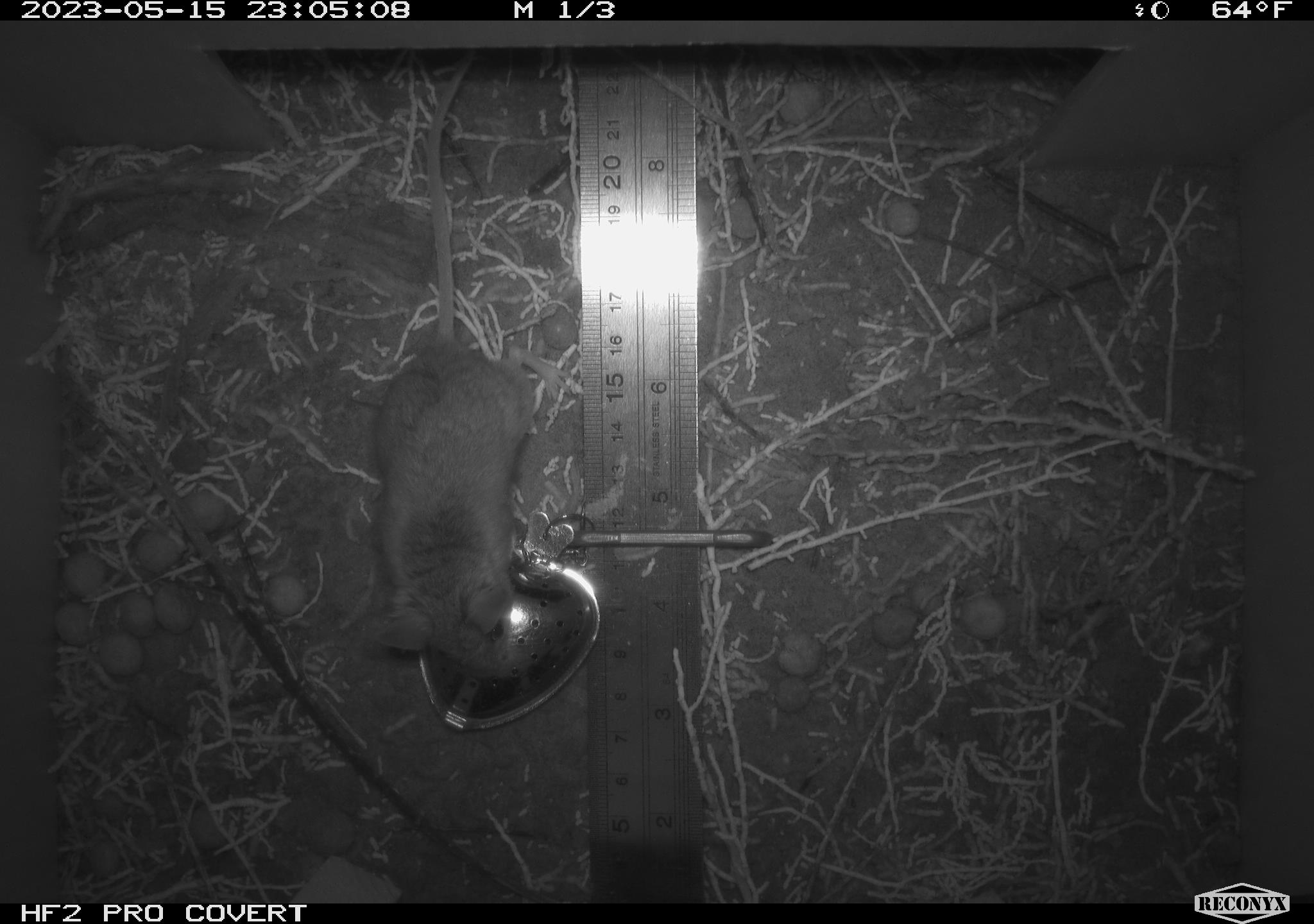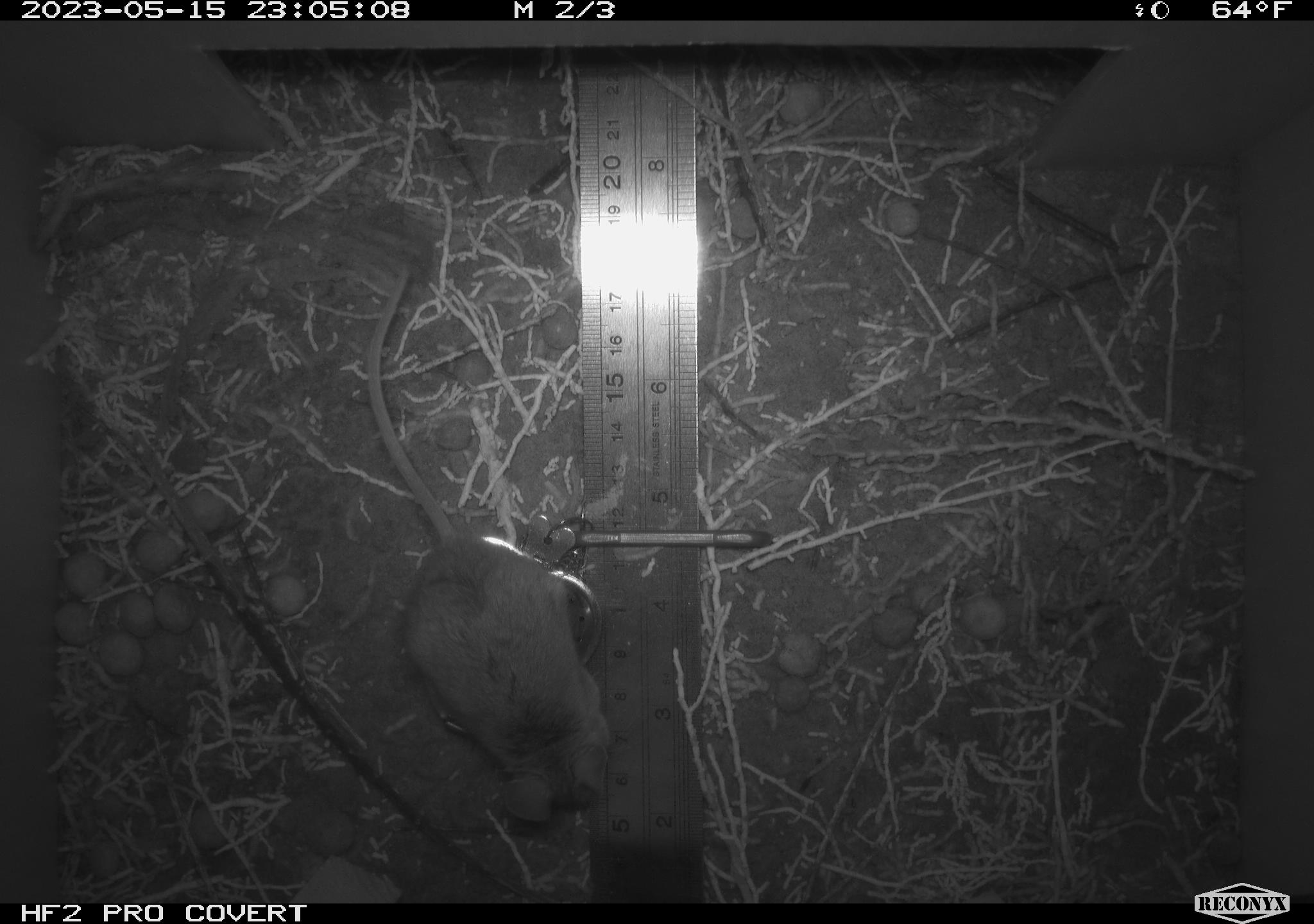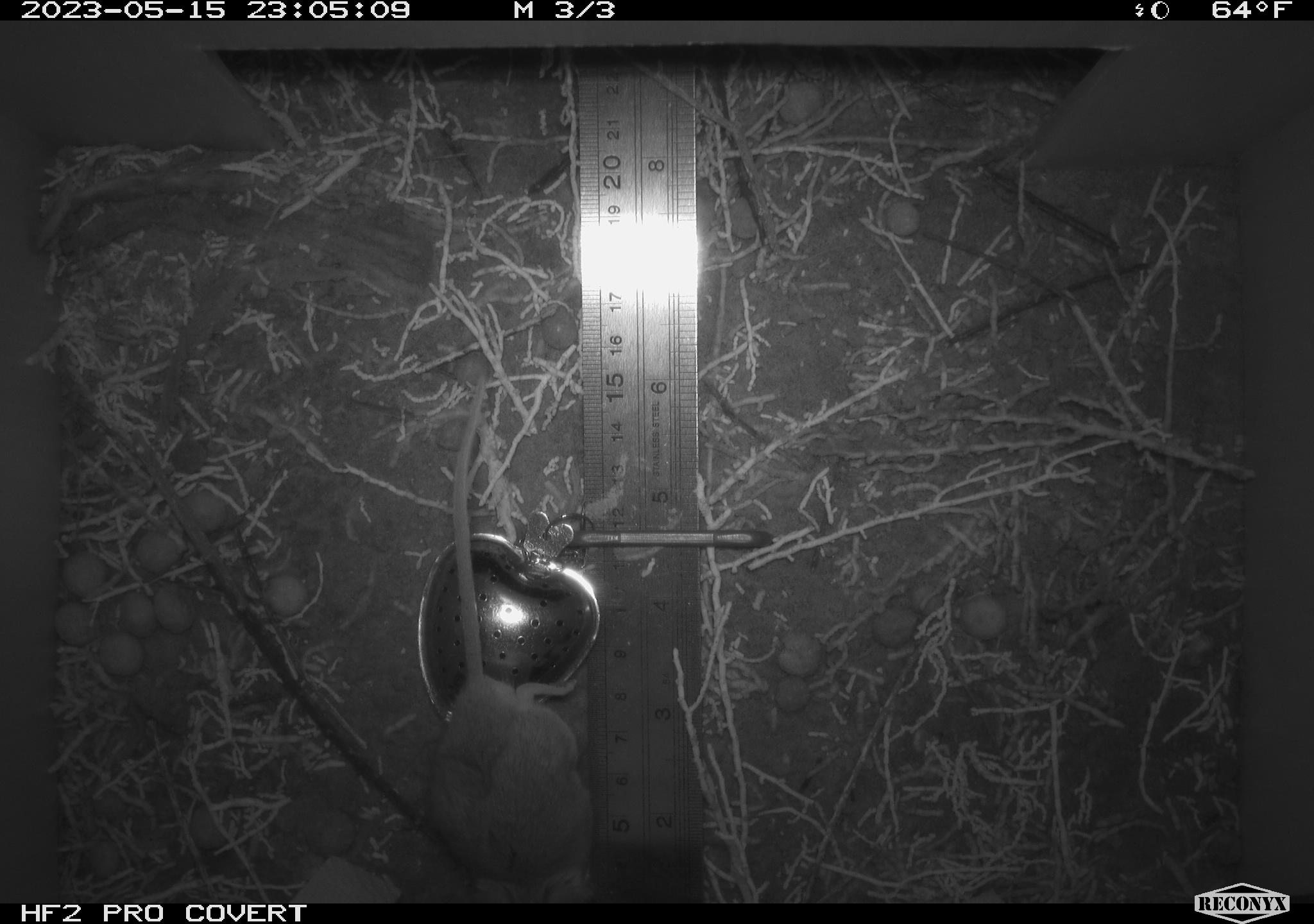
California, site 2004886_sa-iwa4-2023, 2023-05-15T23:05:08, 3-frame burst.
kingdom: Animalia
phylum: Chordata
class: Mammalia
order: Rodentia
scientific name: Rodentia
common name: mouse species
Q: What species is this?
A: Mouse species (Rodentia).